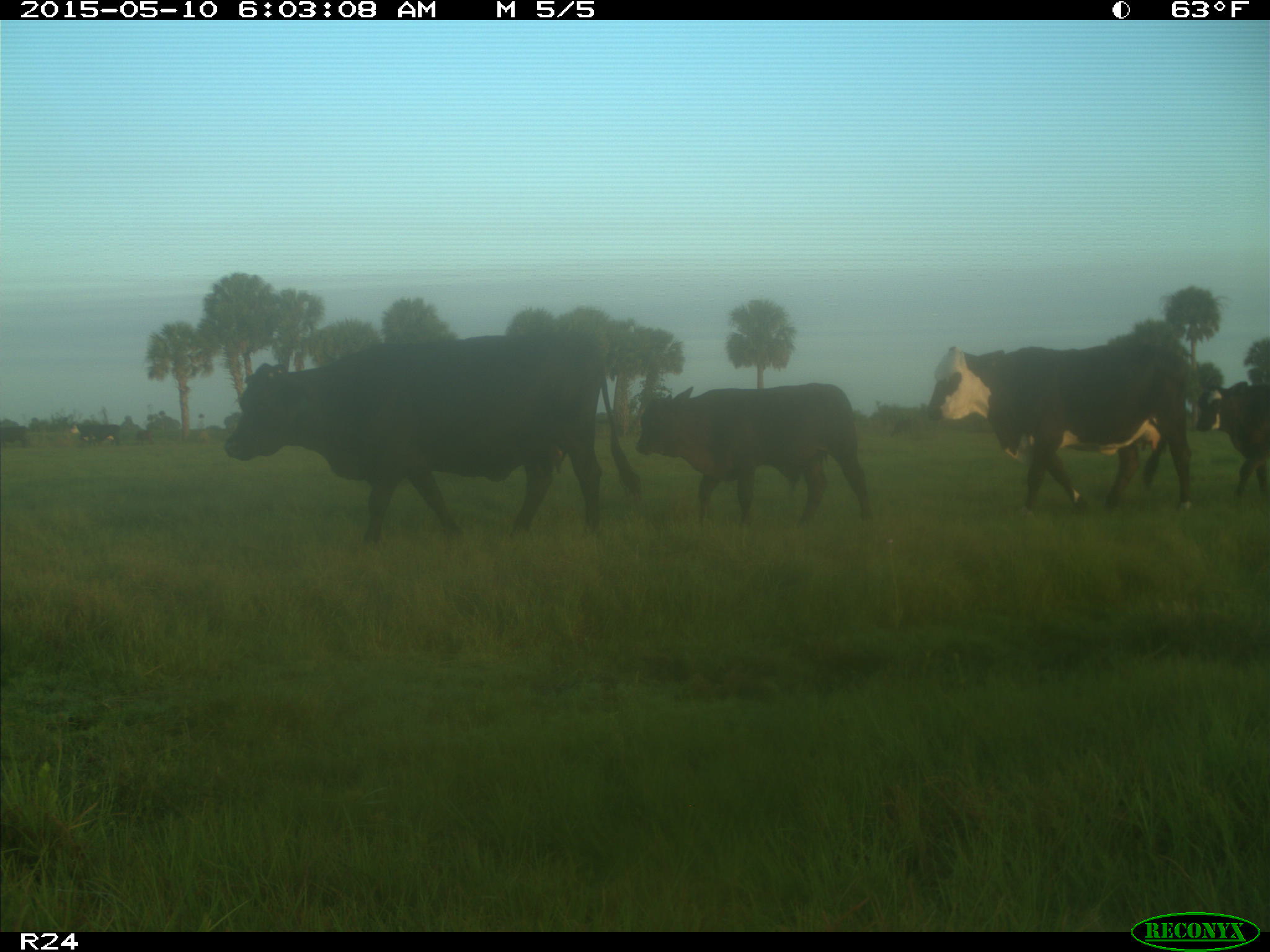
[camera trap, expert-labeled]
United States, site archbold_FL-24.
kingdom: Animalia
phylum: Chordata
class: Mammalia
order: Artiodactyla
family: Bovidae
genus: Bos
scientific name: Bos taurus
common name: domestic cow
Bos taurus (domestic cow).